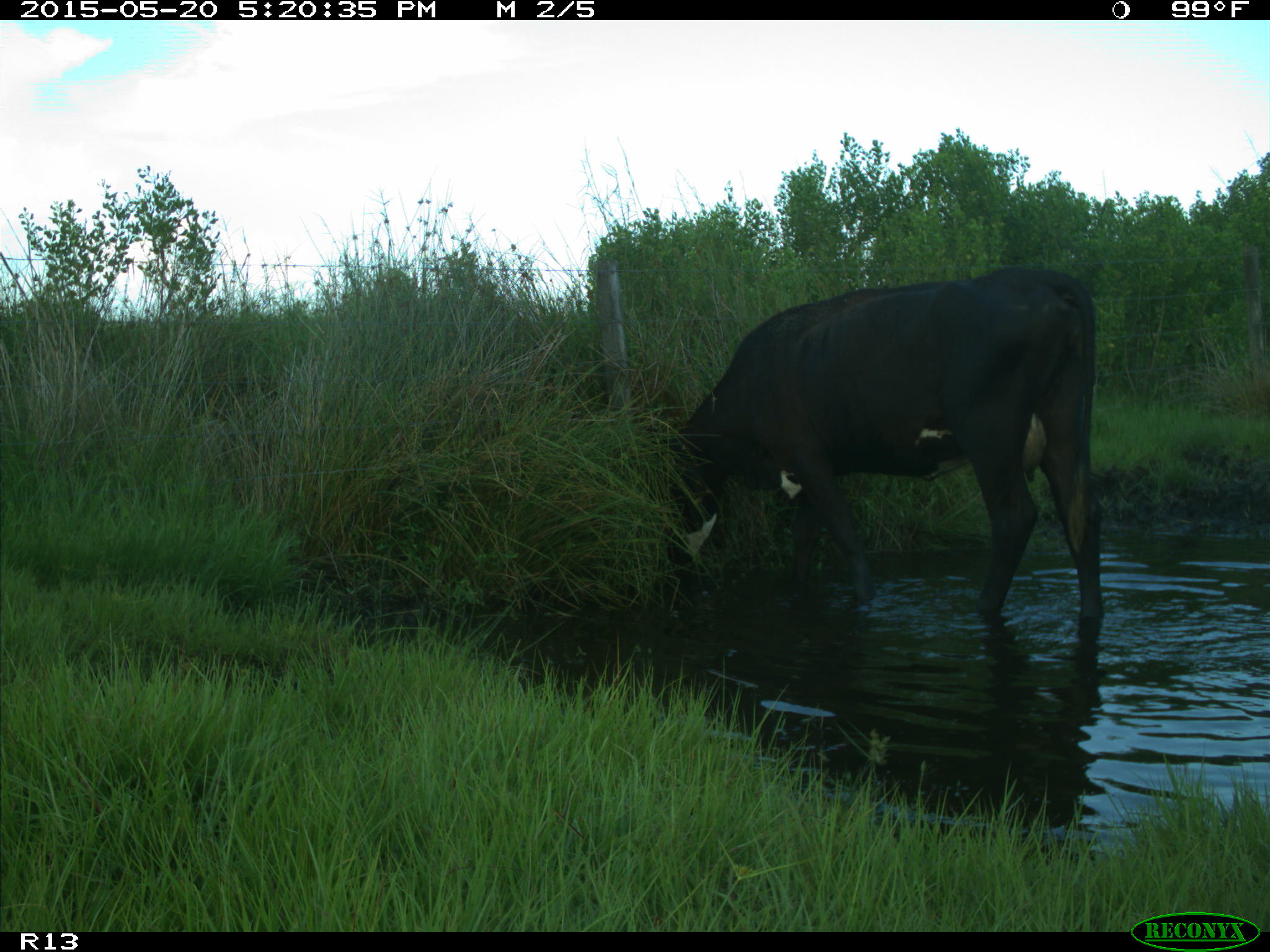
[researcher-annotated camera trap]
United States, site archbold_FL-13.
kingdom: Animalia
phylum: Chordata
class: Mammalia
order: Artiodactyla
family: Bovidae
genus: Bos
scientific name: Bos taurus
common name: domestic cow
Bos taurus (domestic cow).